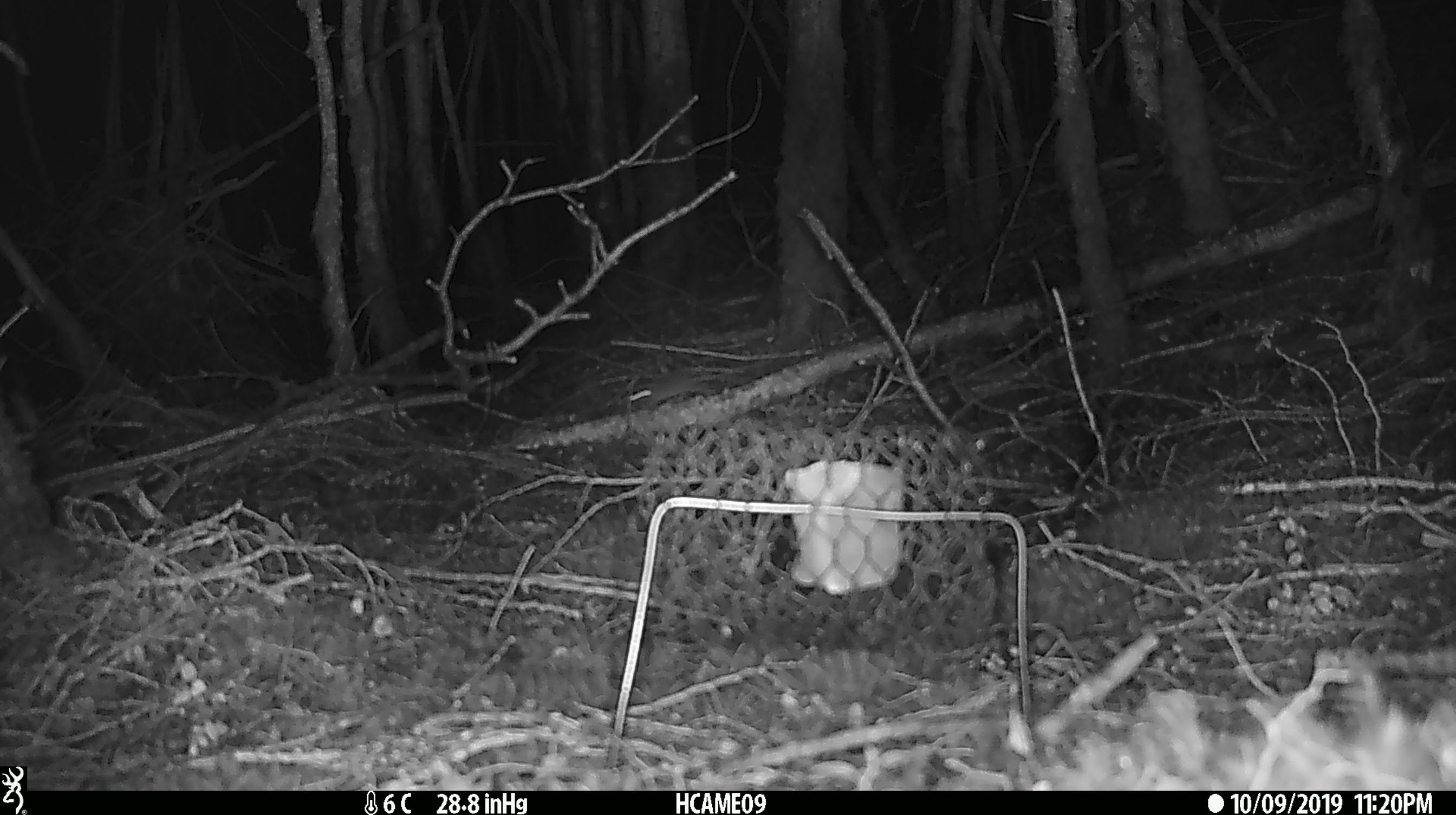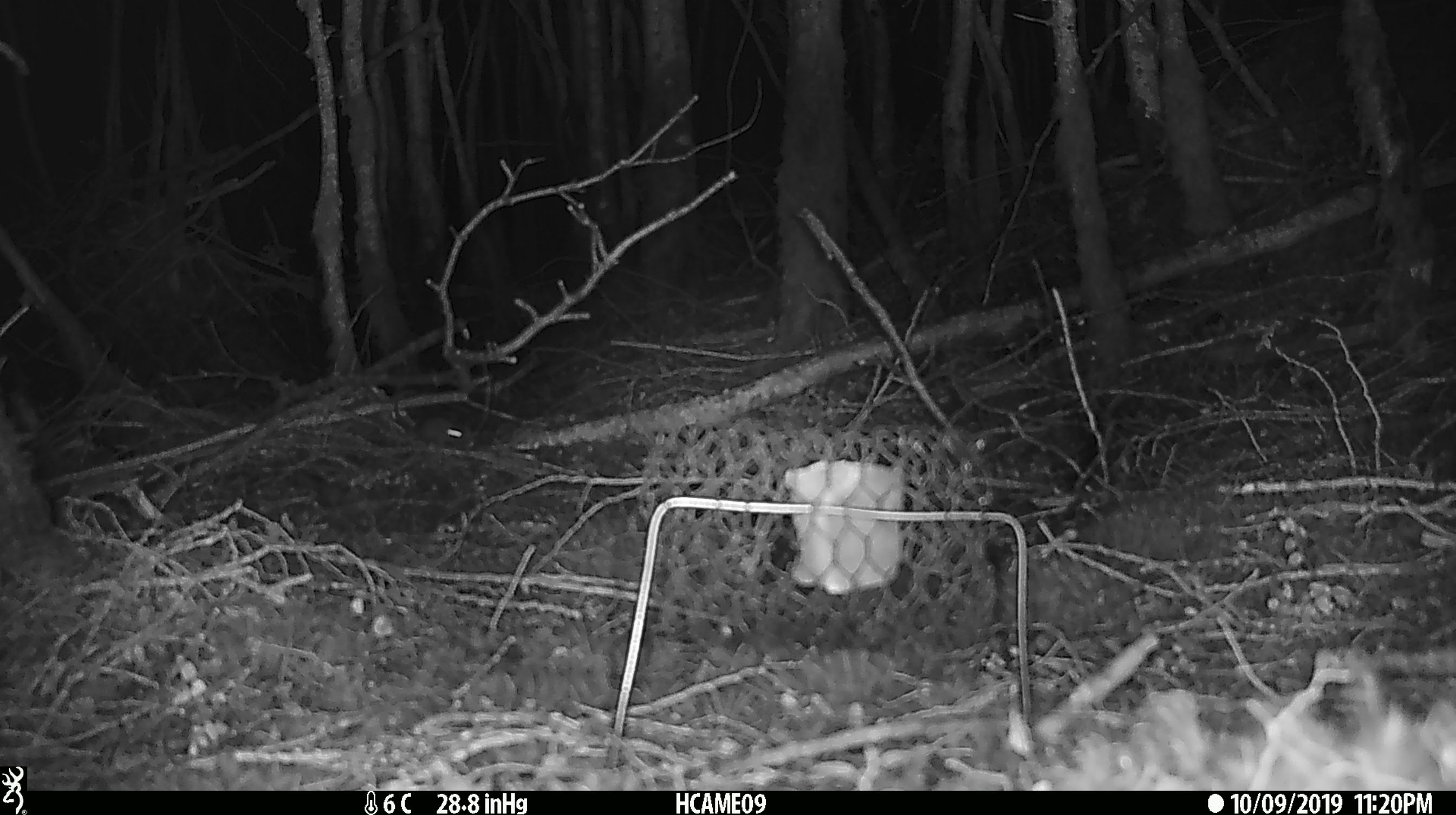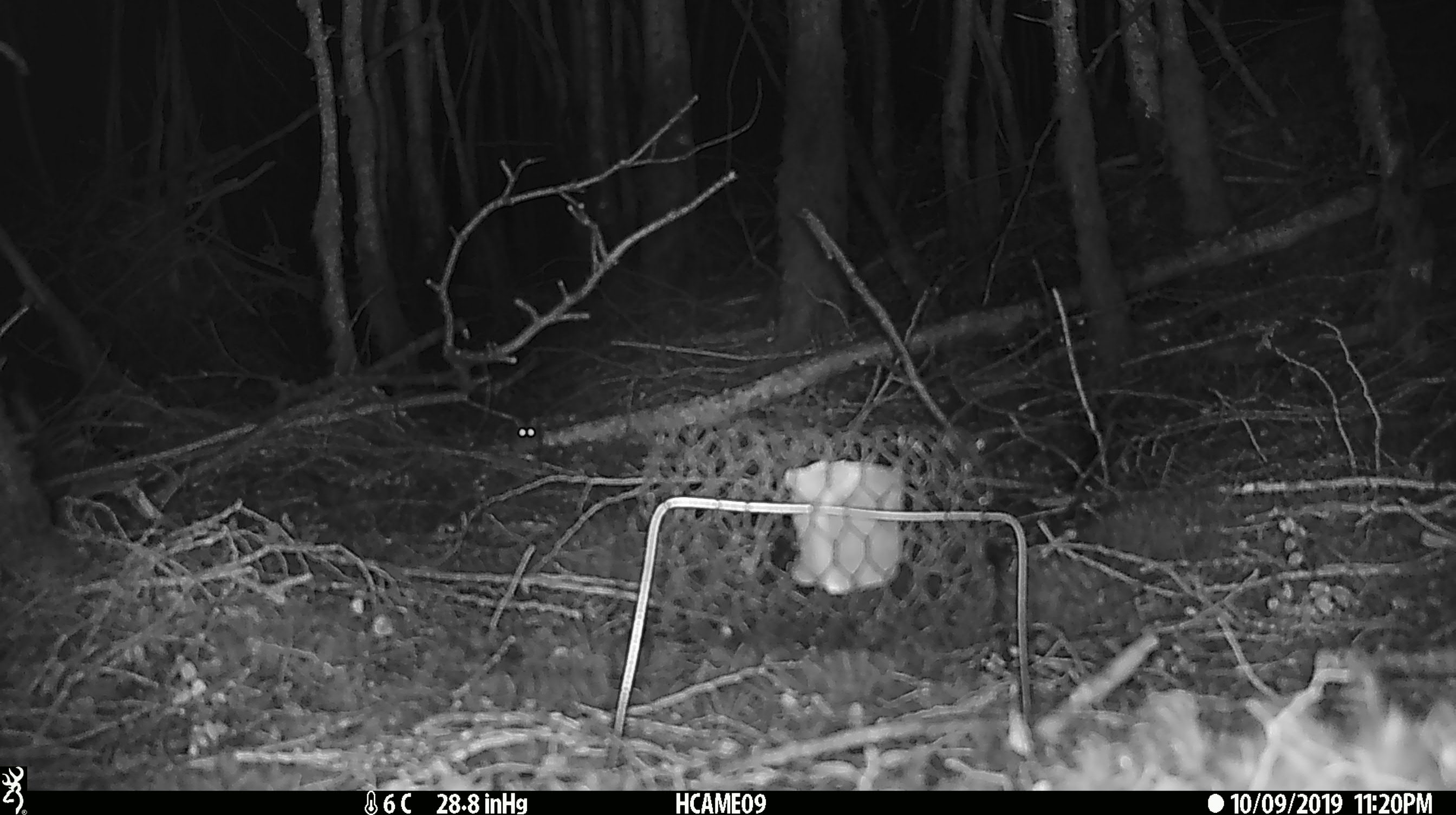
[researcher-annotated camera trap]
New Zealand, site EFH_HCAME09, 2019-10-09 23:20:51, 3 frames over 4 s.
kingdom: Animalia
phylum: Chordata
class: Mammalia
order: Rodentia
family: Muridae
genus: Mus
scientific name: Mus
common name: mouse